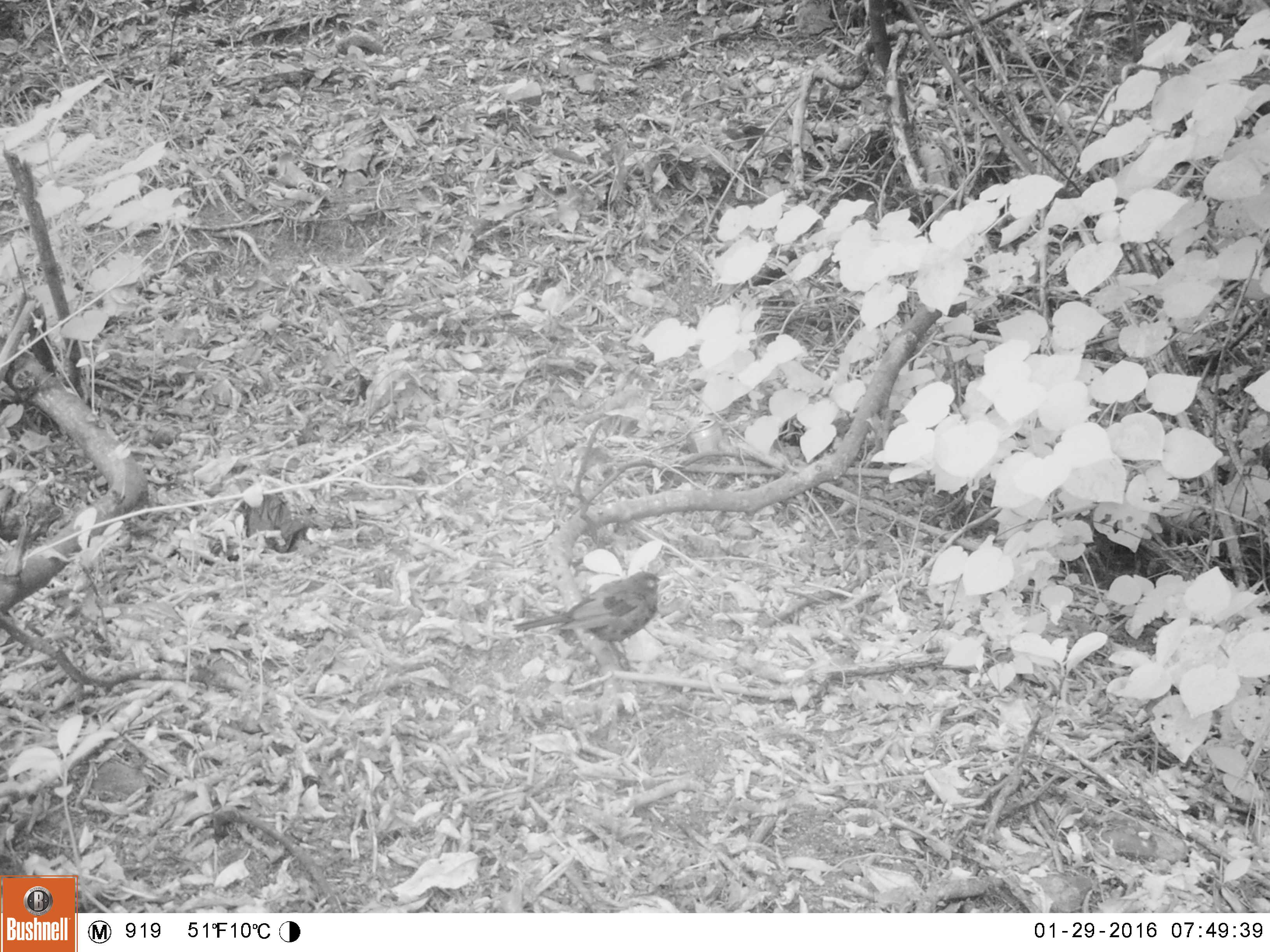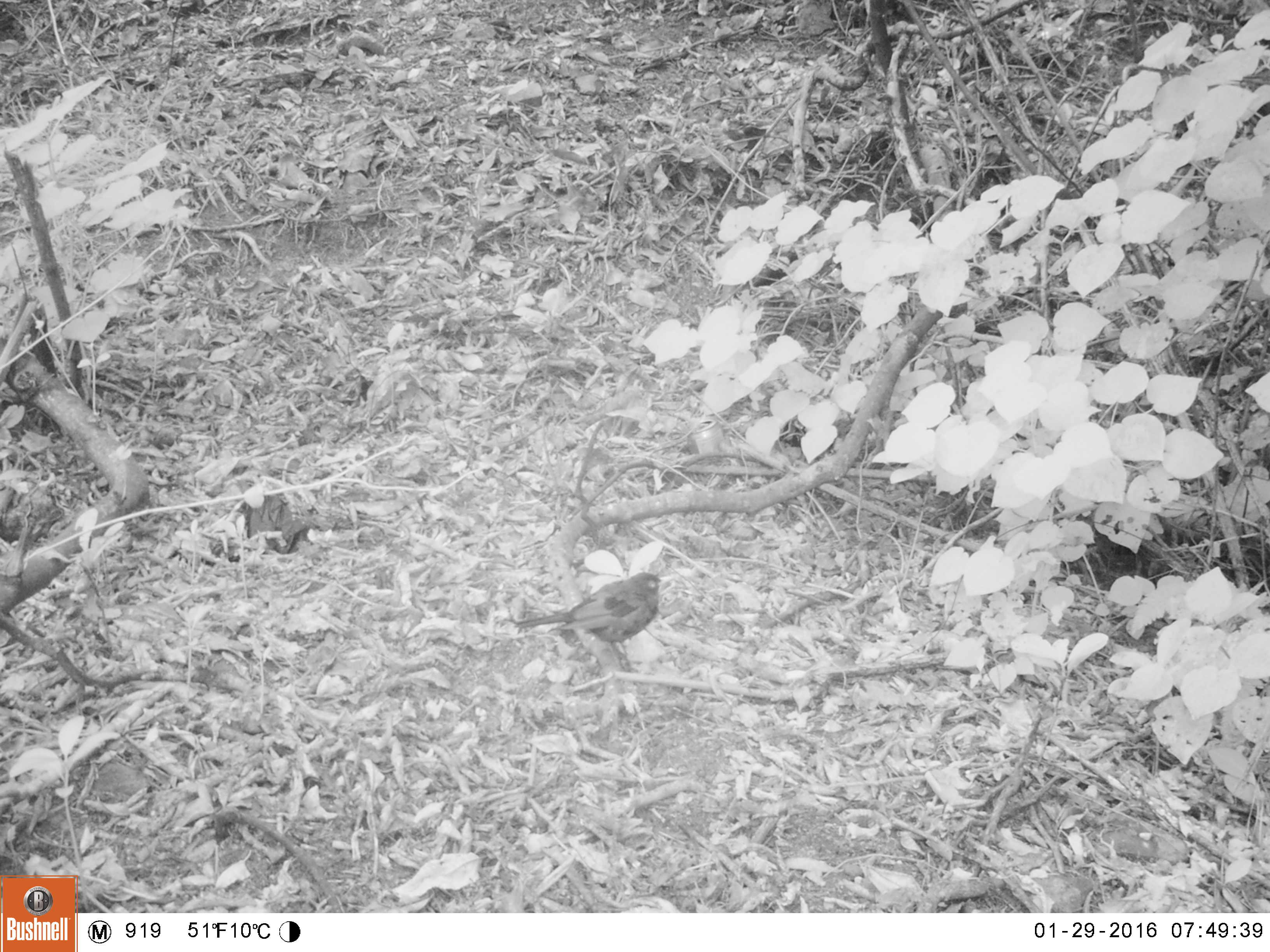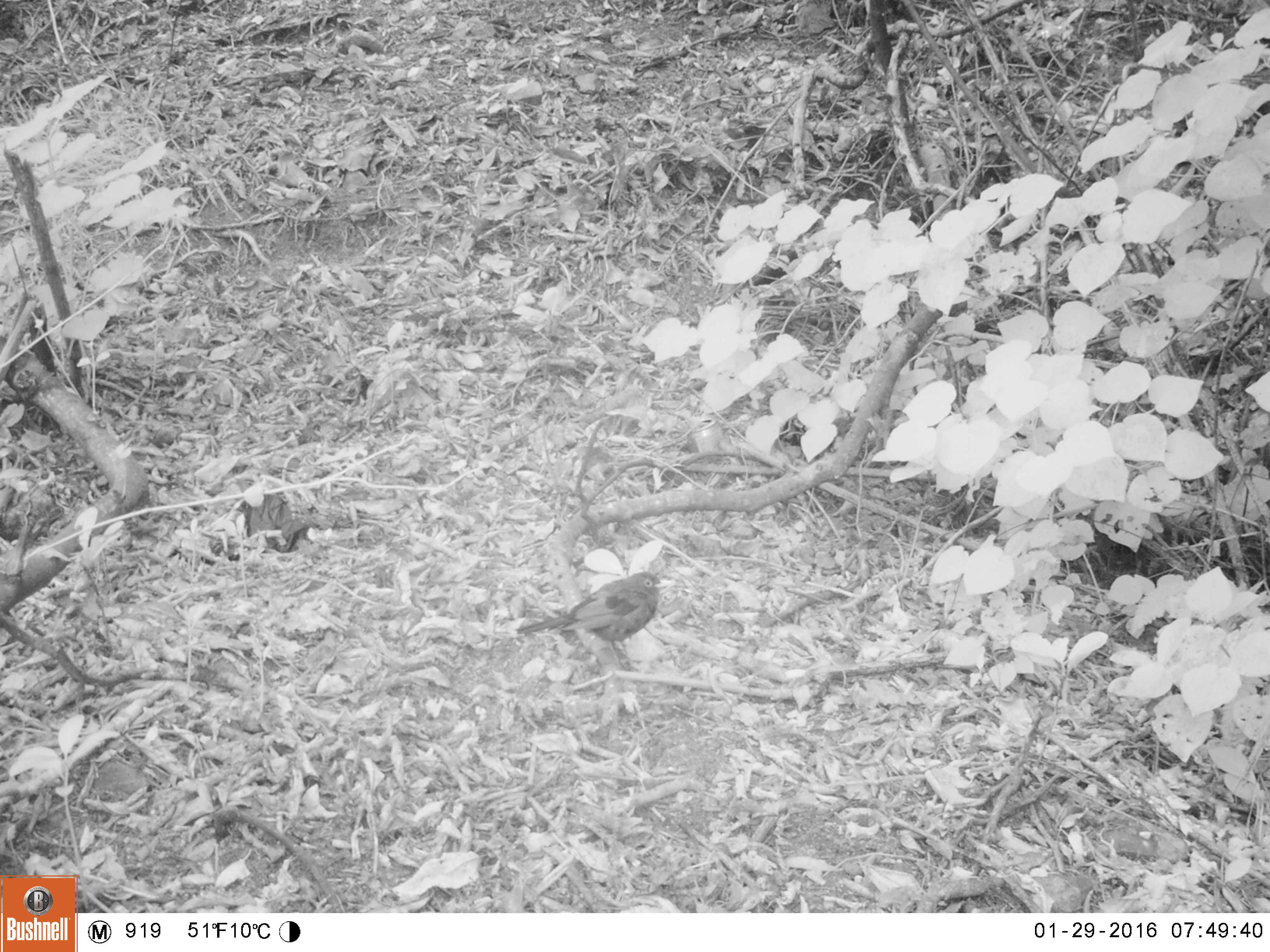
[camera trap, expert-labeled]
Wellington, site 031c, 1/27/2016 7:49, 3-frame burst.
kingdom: Animalia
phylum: Chordata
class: Aves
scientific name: Aves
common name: bird